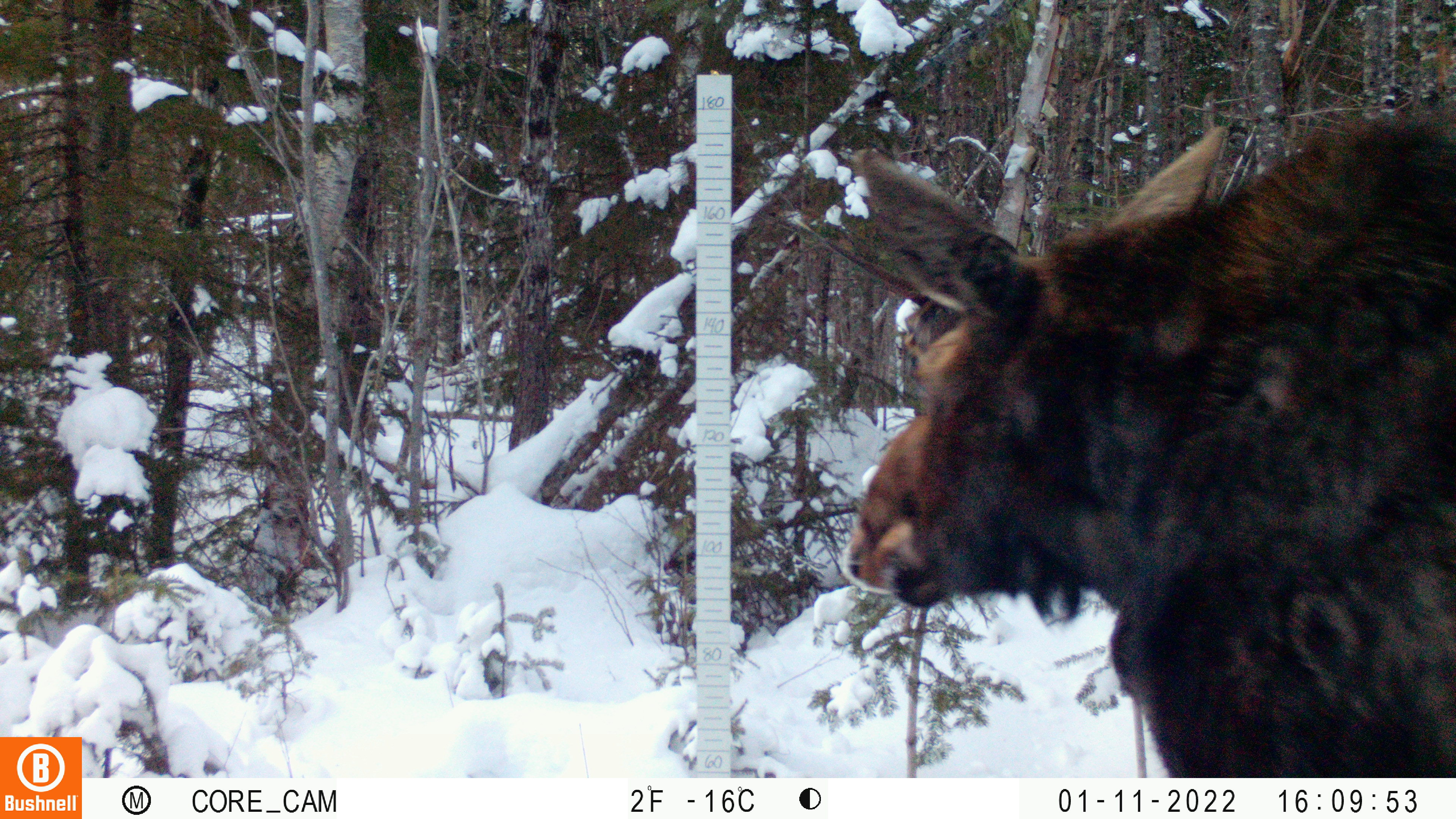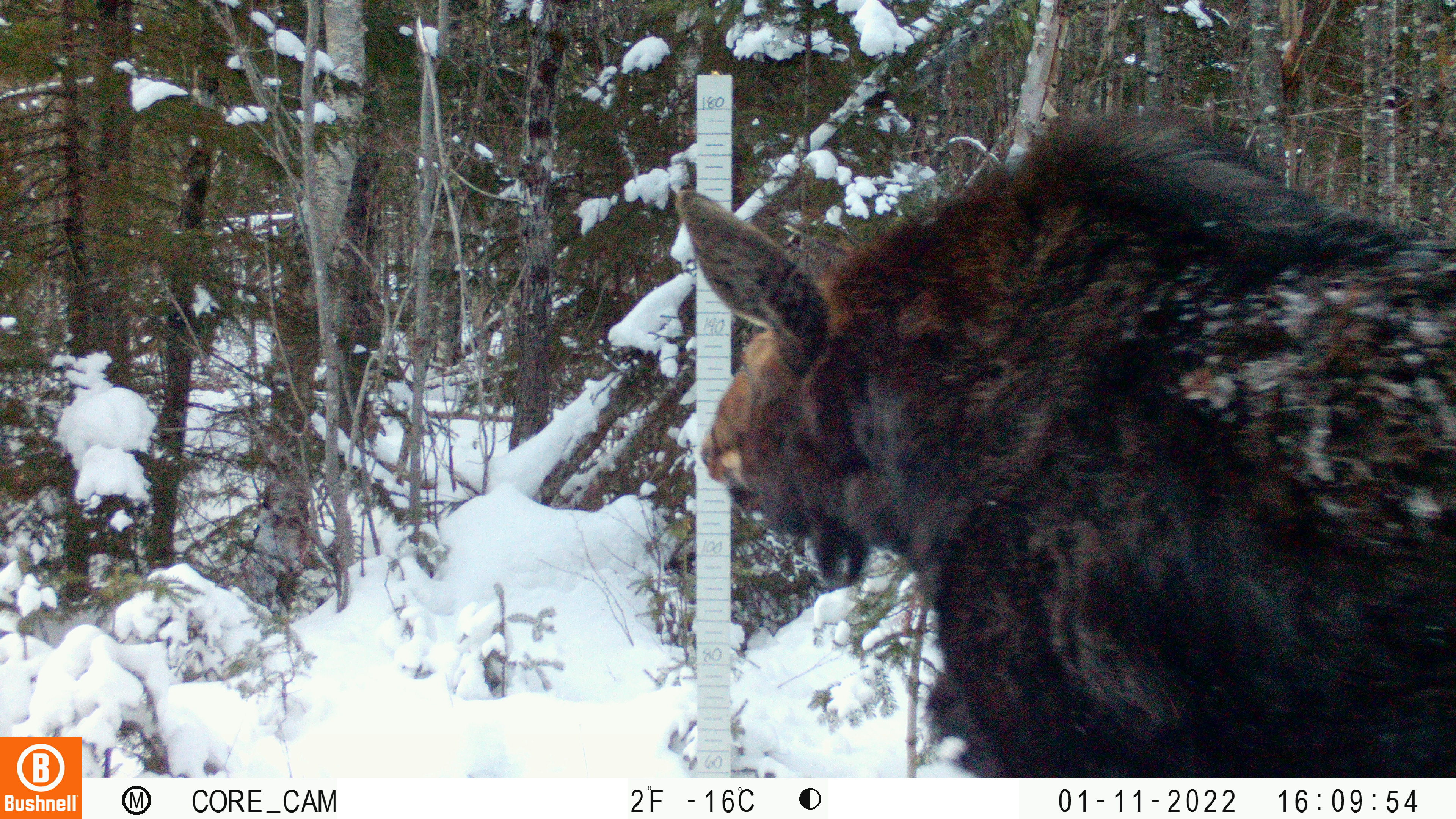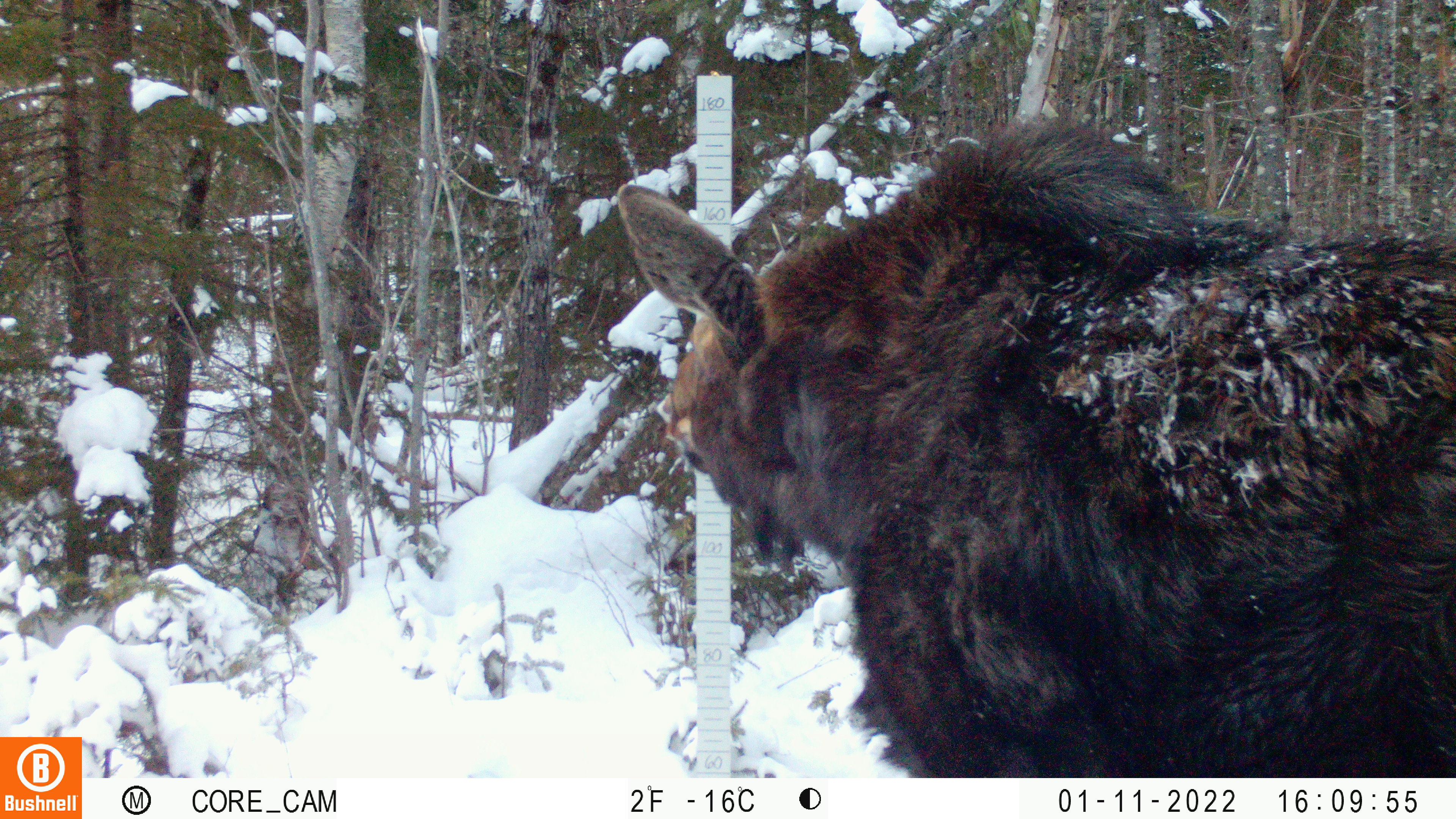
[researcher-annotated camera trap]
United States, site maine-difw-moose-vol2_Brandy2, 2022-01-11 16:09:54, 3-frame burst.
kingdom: Animalia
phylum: Chordata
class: Mammalia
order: Artiodactyla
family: Cervidae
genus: Alces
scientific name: Alces alces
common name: moose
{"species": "moose (Alces alces)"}